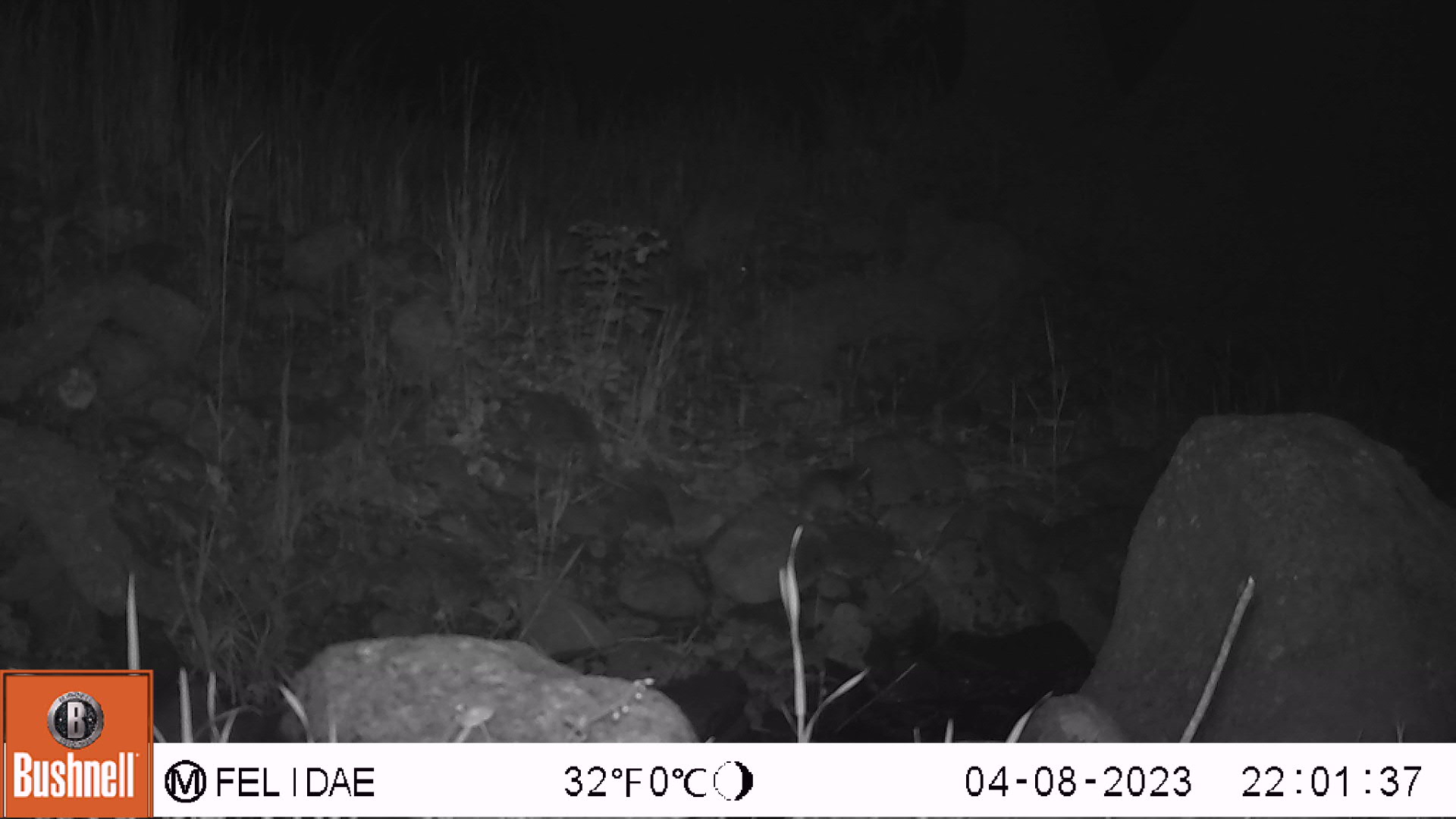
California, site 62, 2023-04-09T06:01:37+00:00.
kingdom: Animalia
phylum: Chordata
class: Mammalia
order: Rodentia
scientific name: Rodentia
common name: mouse or rat